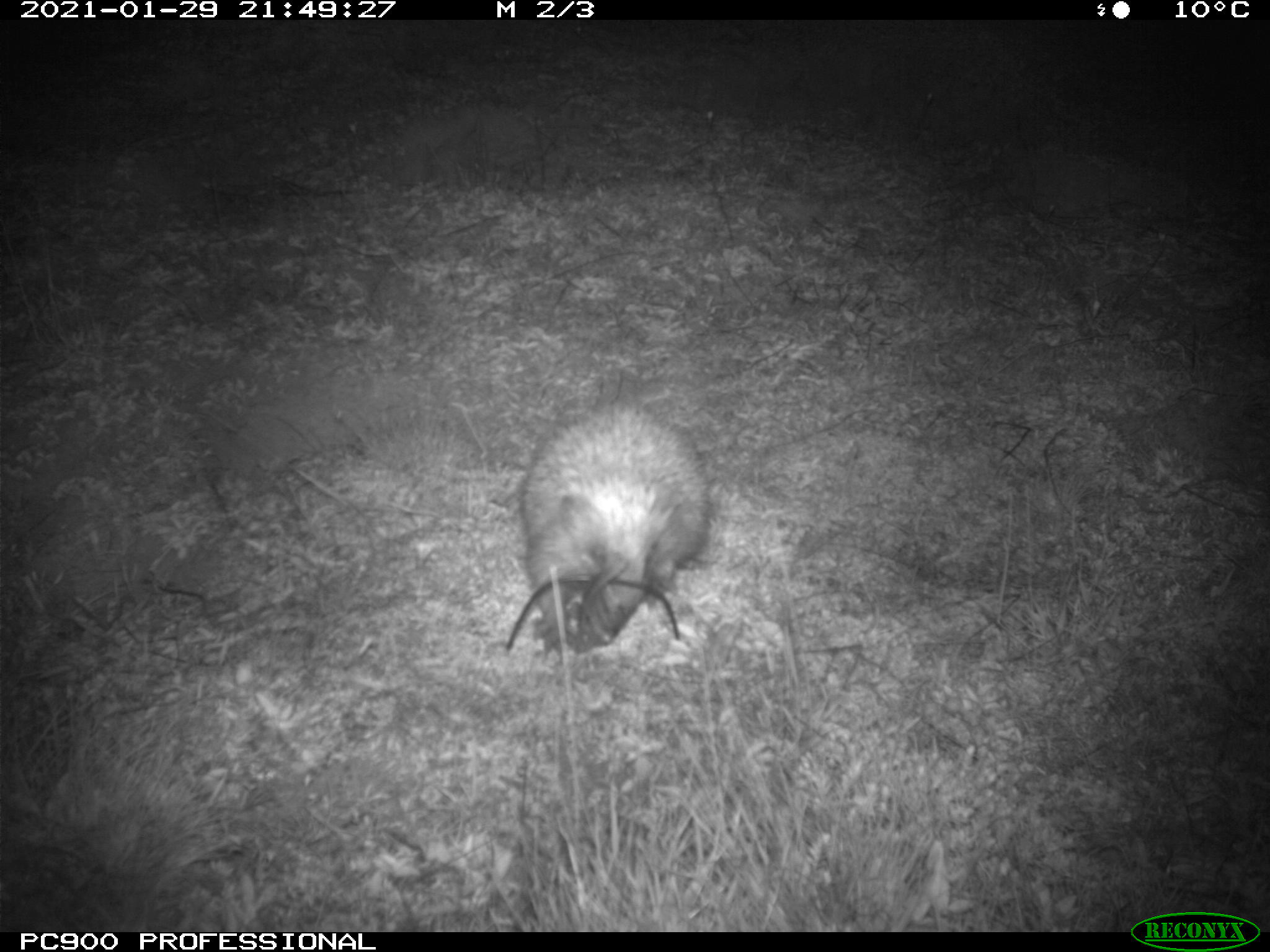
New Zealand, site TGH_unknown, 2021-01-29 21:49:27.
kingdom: Animalia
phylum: Chordata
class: Mammalia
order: Eulipotyphla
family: Erinaceidae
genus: Erinaceus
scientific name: Erinaceus europaeus europaeus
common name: european hedgehog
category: hedgehog